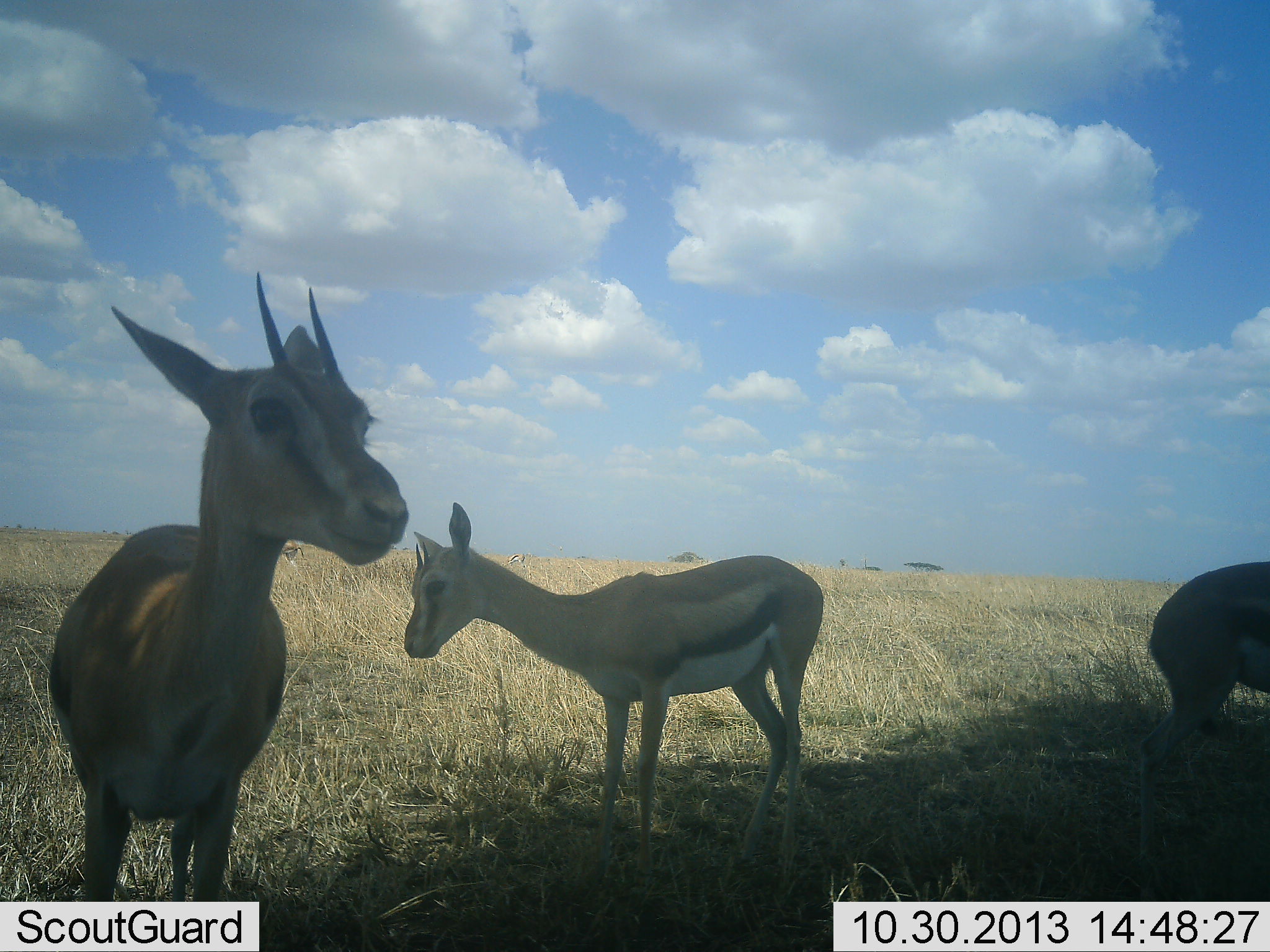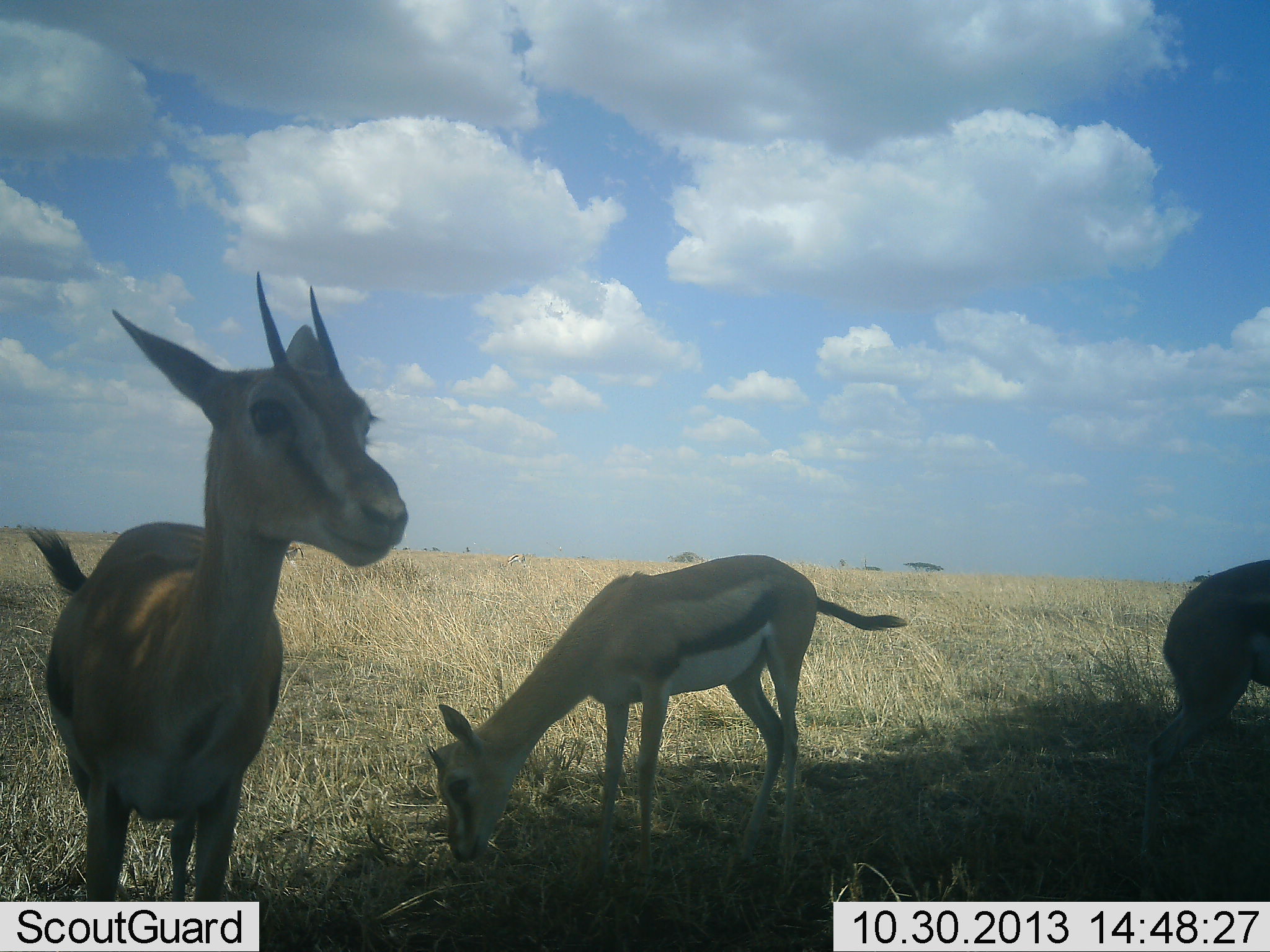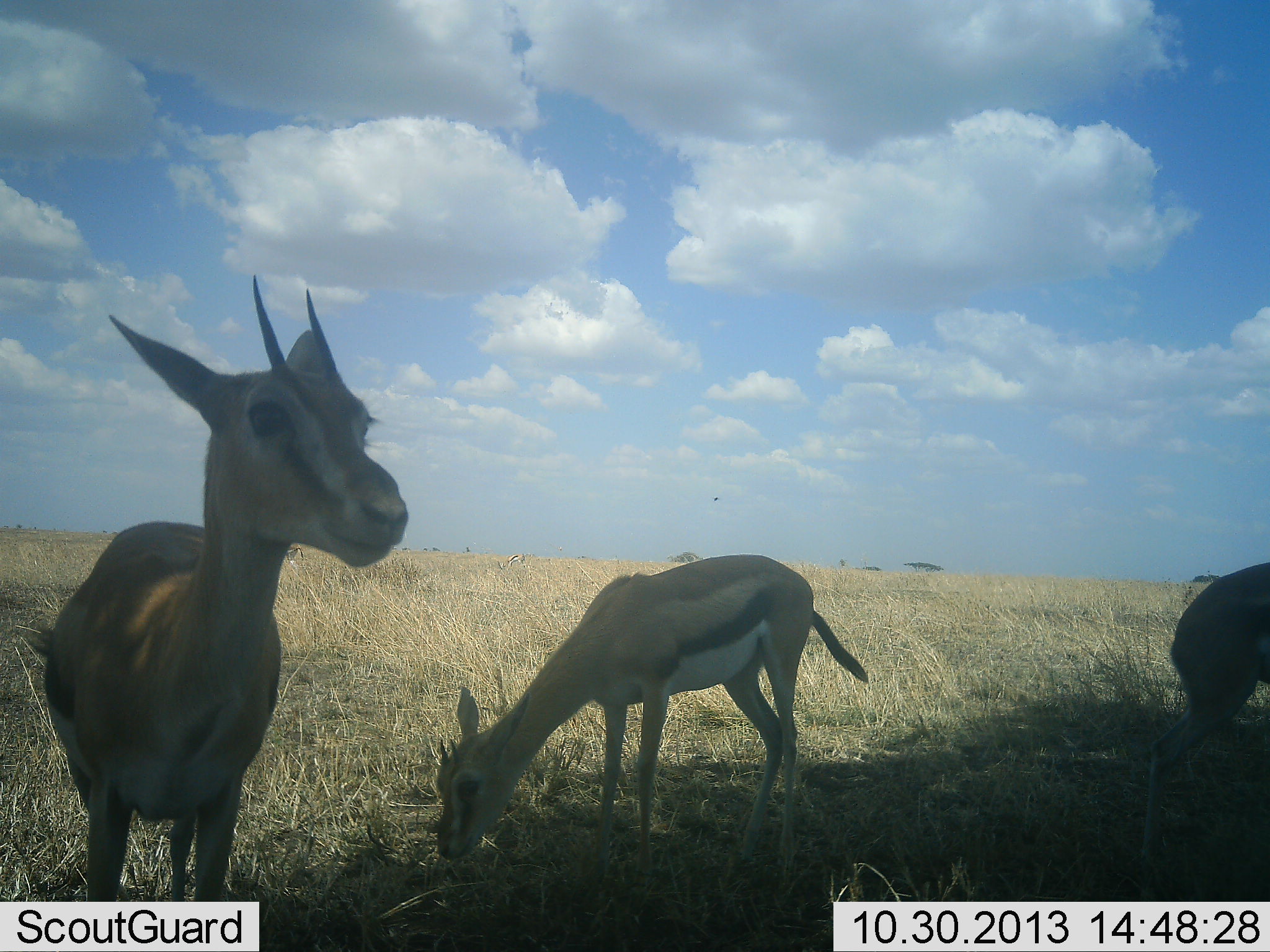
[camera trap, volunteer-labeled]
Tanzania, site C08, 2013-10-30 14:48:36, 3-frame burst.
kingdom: Animalia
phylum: Chordata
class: Mammalia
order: Artiodactyla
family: Bovidae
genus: Eudorcas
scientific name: Eudorcas thomsonii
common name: thomson's gazelle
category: gazellethomsons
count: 3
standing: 81%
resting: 4%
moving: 12%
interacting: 4%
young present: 4%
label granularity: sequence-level